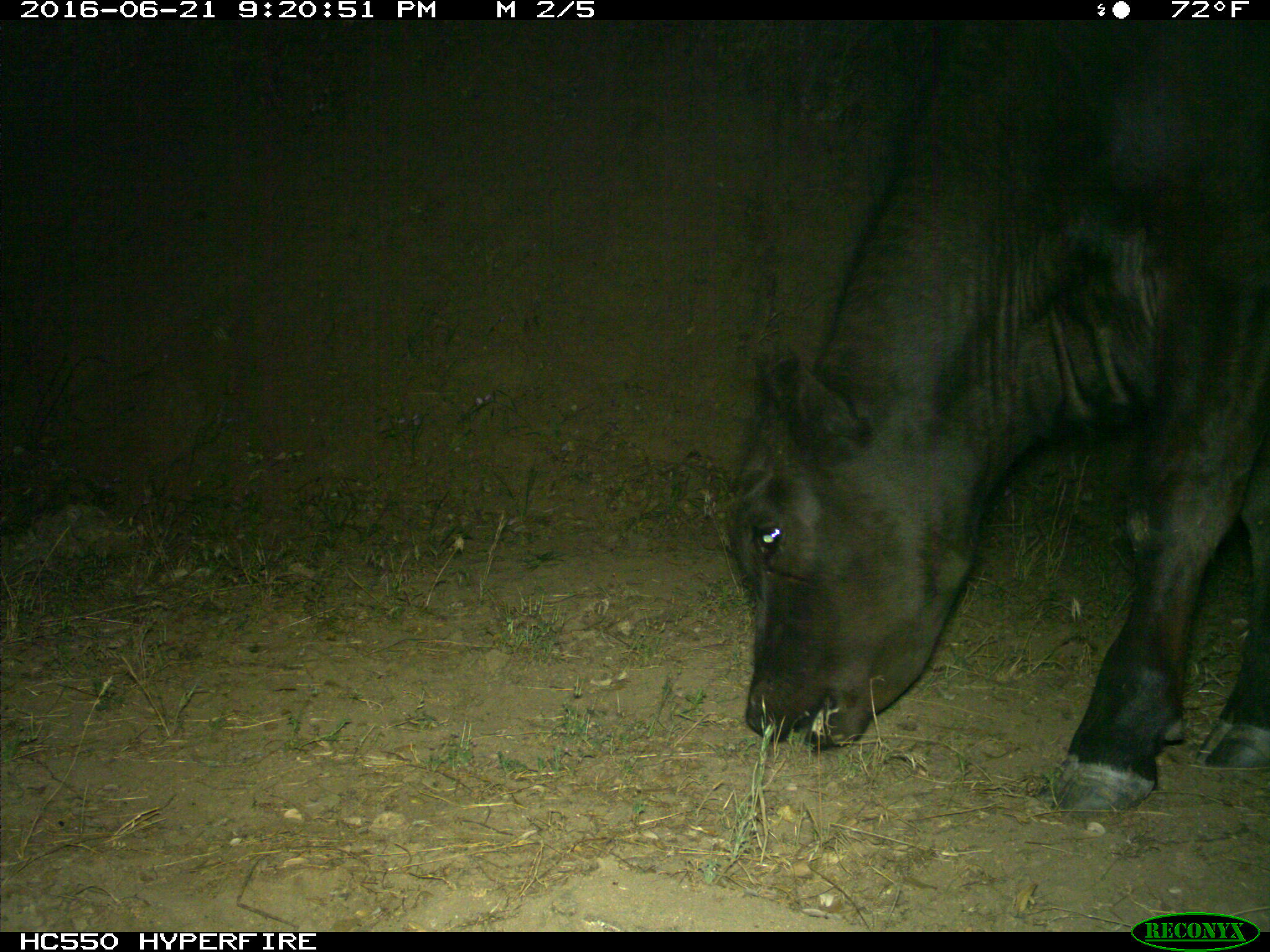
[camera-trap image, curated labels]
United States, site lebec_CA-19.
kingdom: Animalia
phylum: Chordata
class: Mammalia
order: Artiodactyla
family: Bovidae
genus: Bos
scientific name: Bos taurus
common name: domestic cow